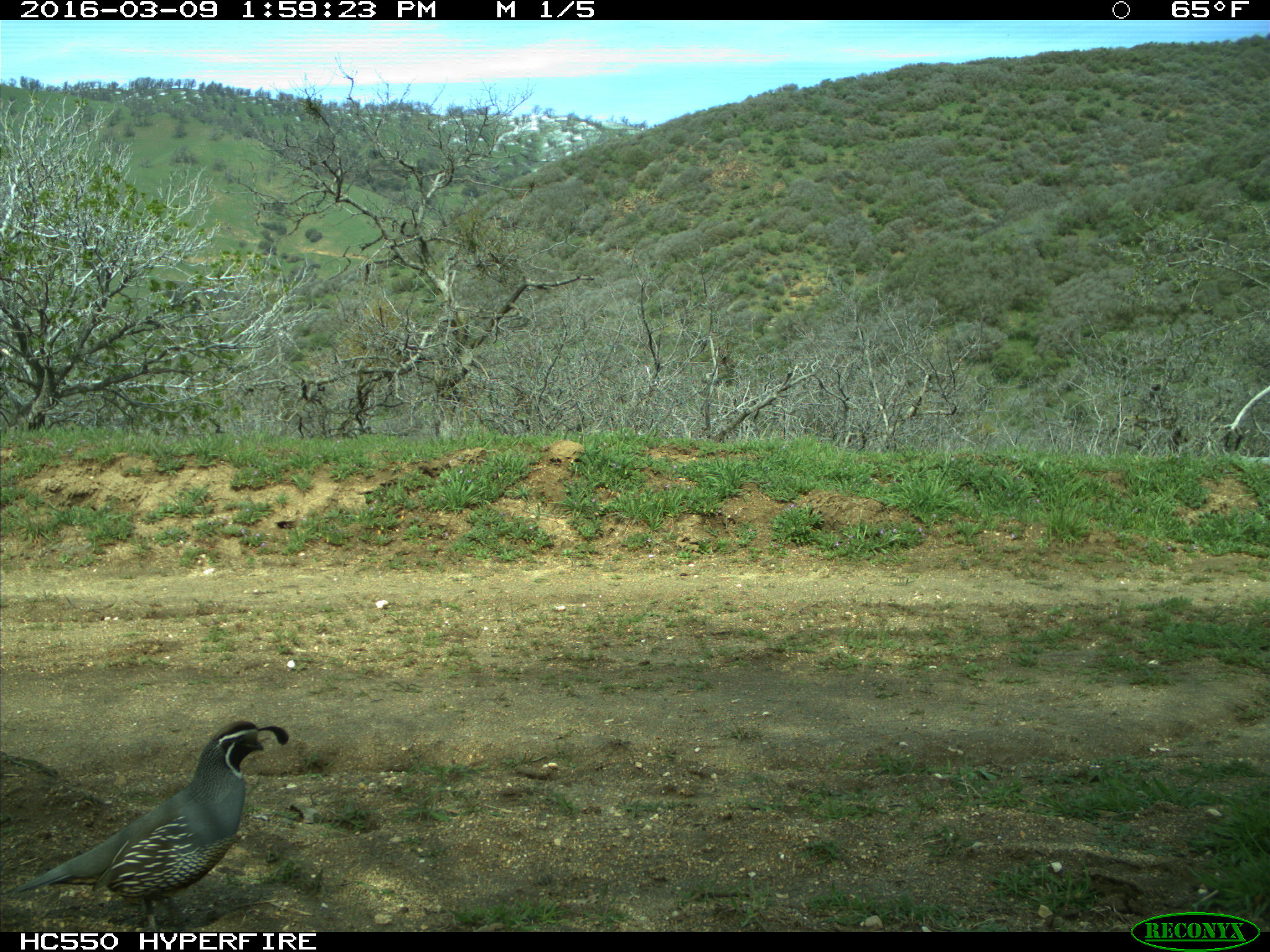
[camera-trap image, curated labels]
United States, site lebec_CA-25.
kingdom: Animalia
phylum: Chordata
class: Aves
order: Galliformes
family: Odontophoridae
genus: Callipepla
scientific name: Callipepla californica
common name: california quail